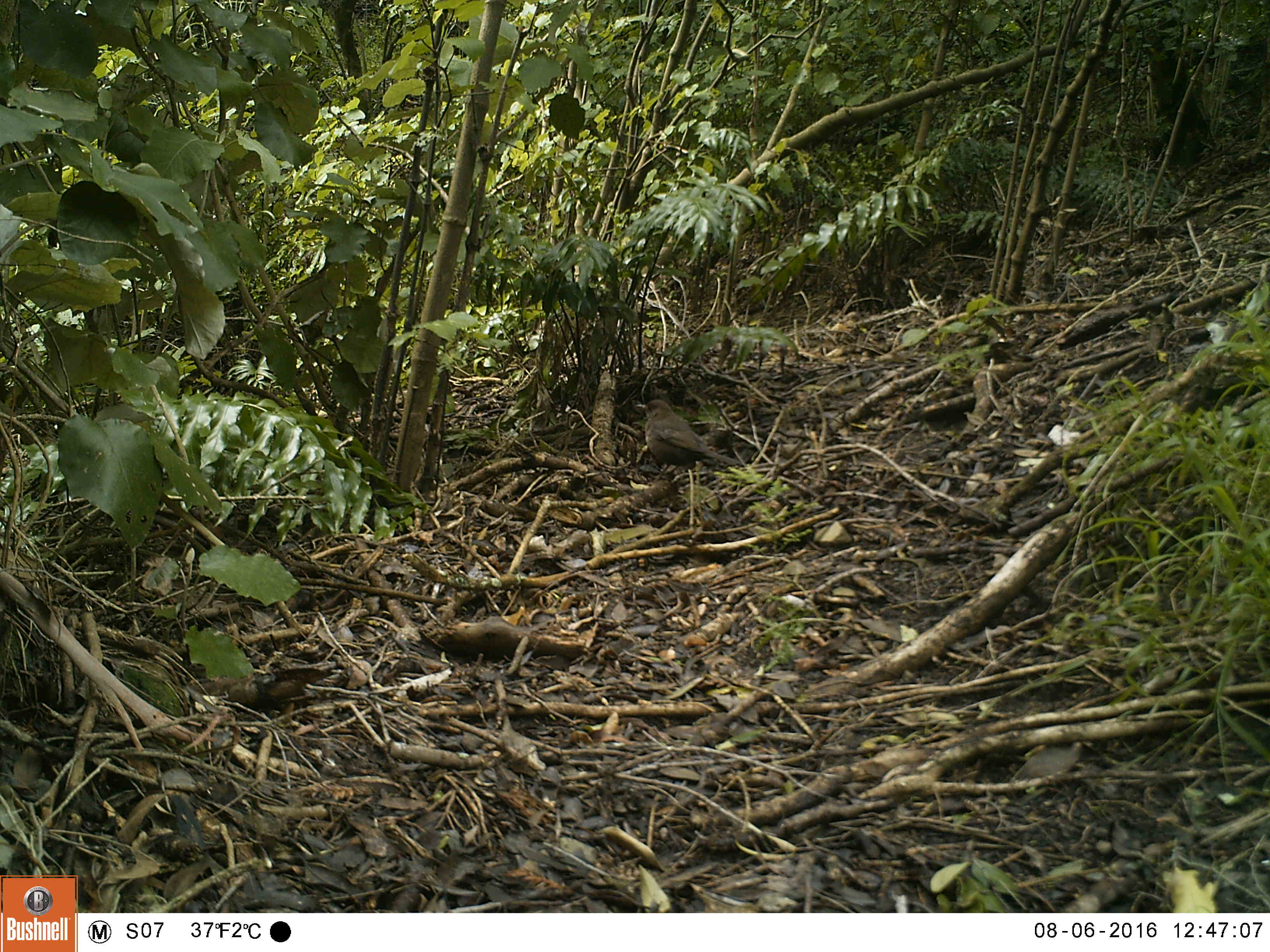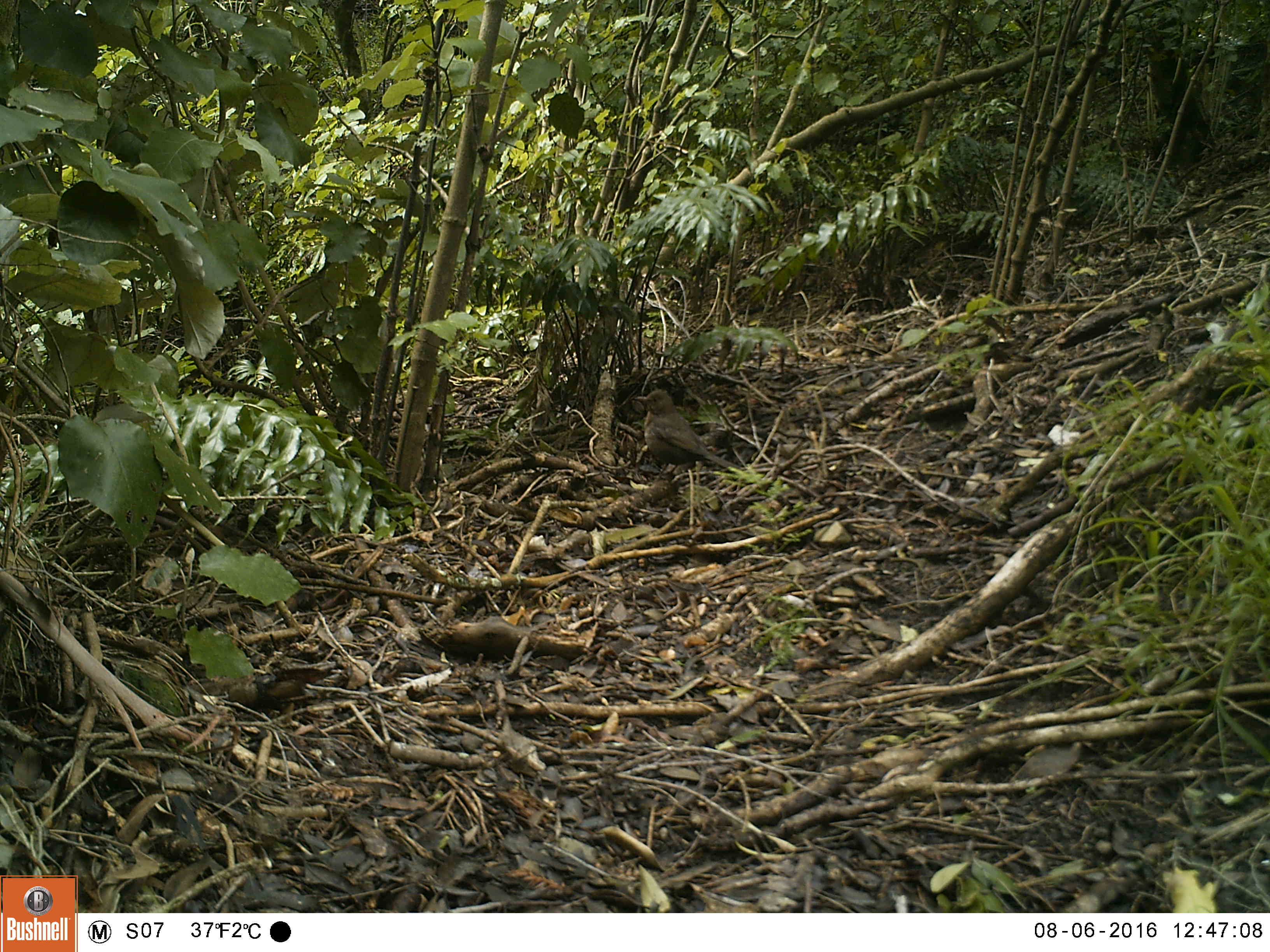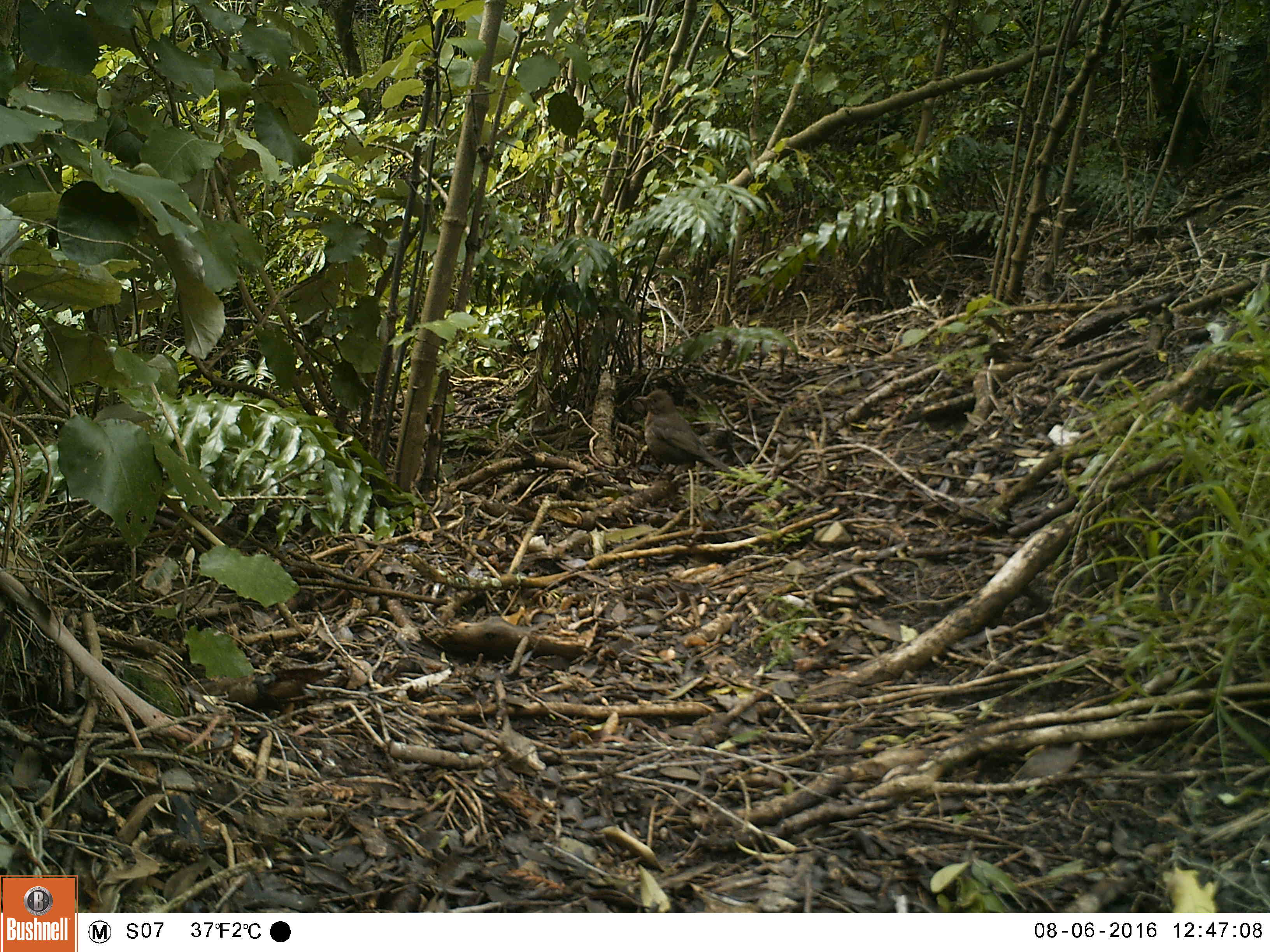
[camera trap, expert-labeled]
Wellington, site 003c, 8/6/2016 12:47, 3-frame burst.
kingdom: Animalia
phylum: Chordata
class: Aves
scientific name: Aves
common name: bird